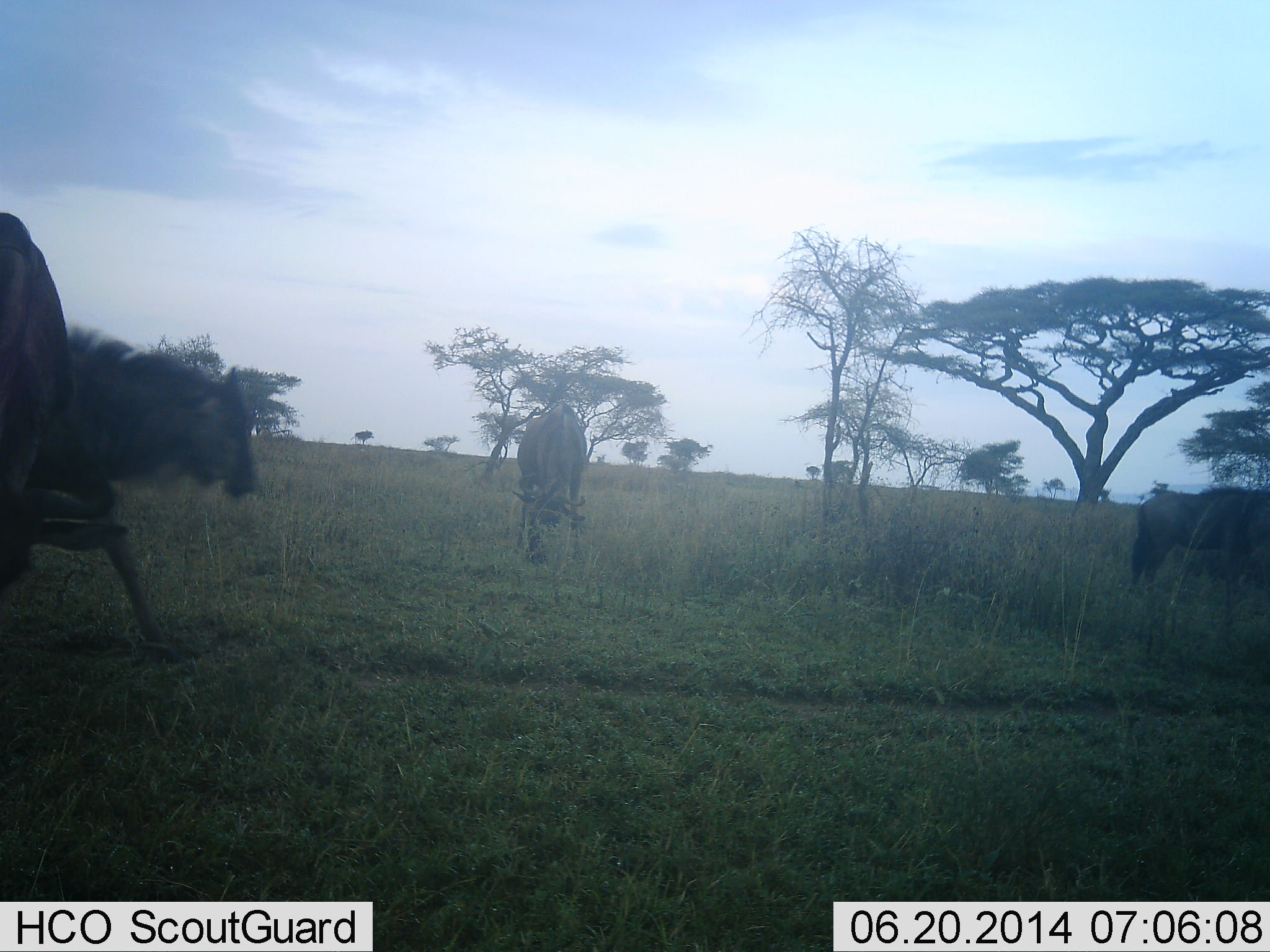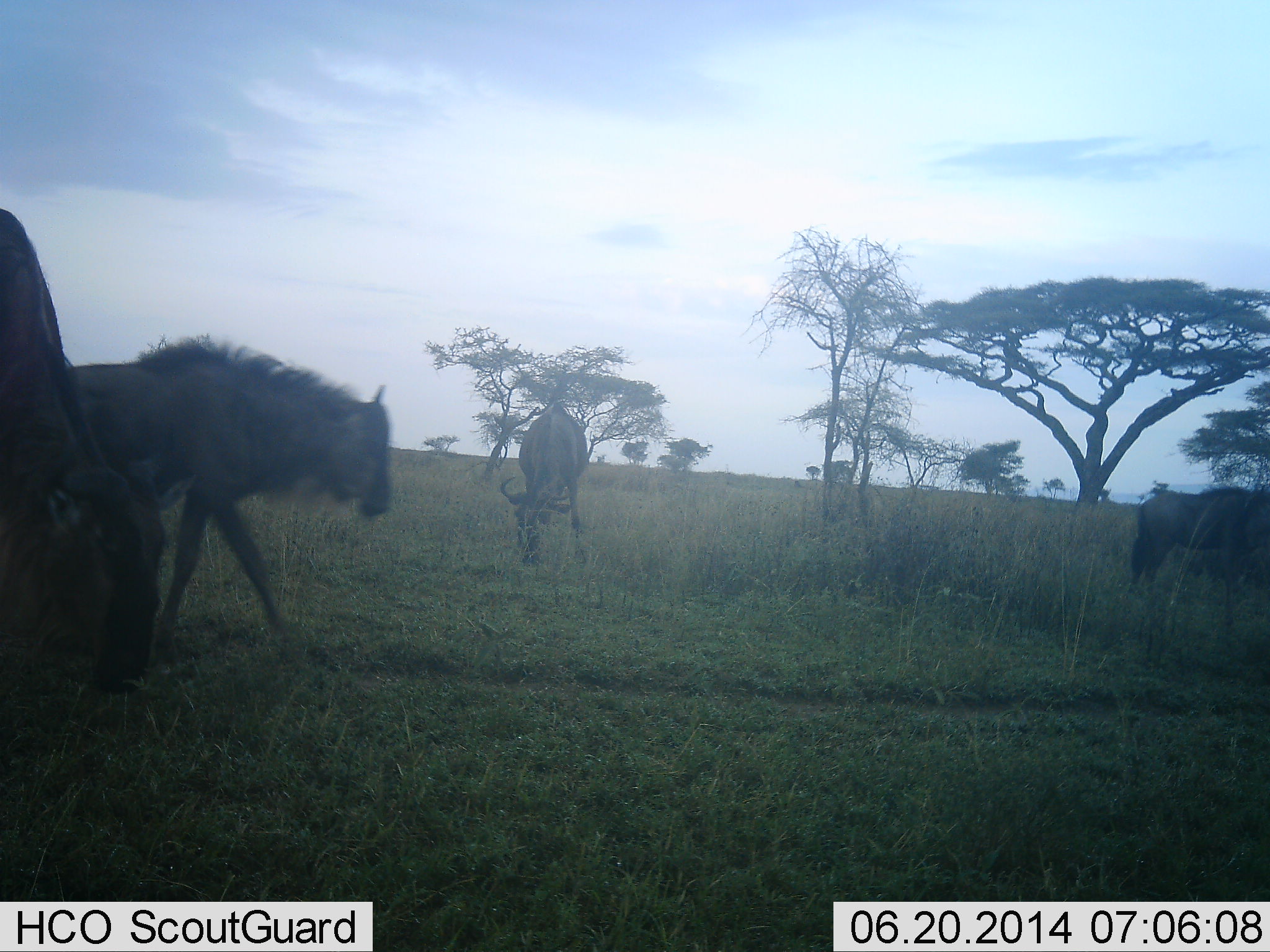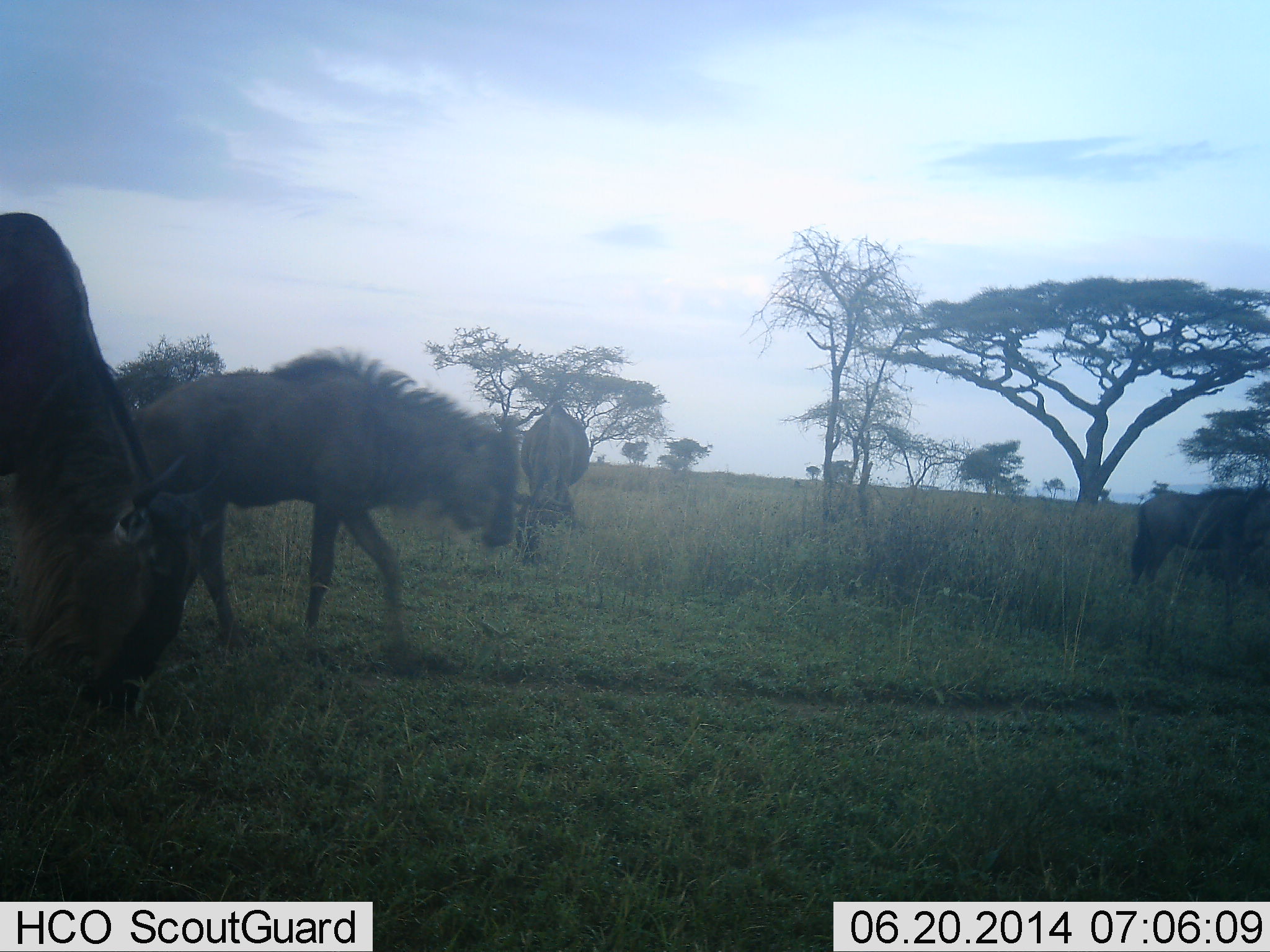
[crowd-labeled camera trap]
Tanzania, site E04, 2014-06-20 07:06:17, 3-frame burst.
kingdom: Animalia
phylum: Chordata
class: Mammalia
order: Artiodactyla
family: Bovidae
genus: Connochaetes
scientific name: Connochaetes taurinus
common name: blue wildebeest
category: wildebeest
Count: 4.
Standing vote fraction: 50%.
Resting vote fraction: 0%.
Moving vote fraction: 90%.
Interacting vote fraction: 0%.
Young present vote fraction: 10%.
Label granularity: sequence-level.